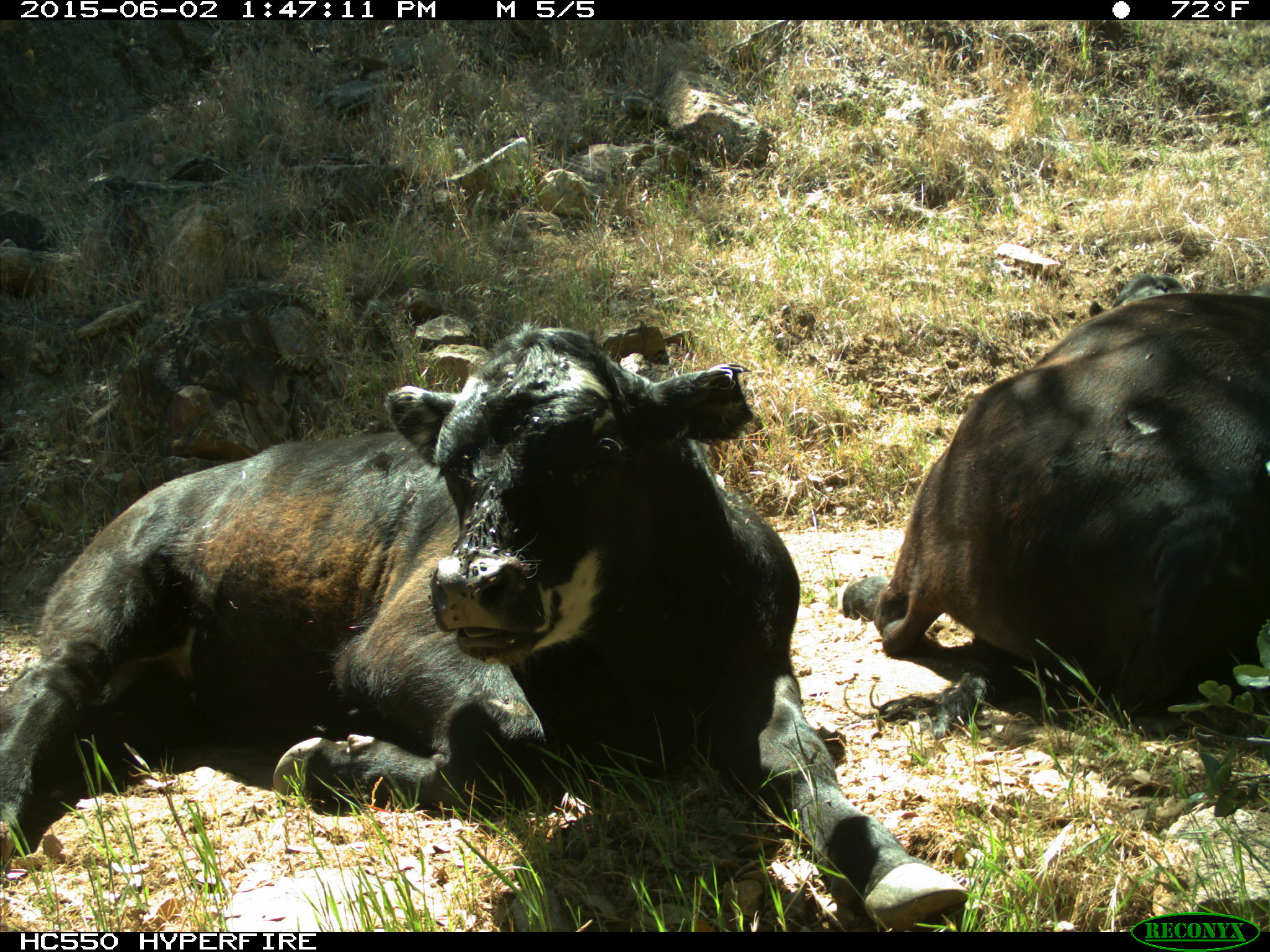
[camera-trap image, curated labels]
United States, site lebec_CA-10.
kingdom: Animalia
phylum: Chordata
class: Mammalia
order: Artiodactyla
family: Bovidae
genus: Bos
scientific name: Bos taurus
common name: domestic cow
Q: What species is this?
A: Bos taurus (domestic cow).